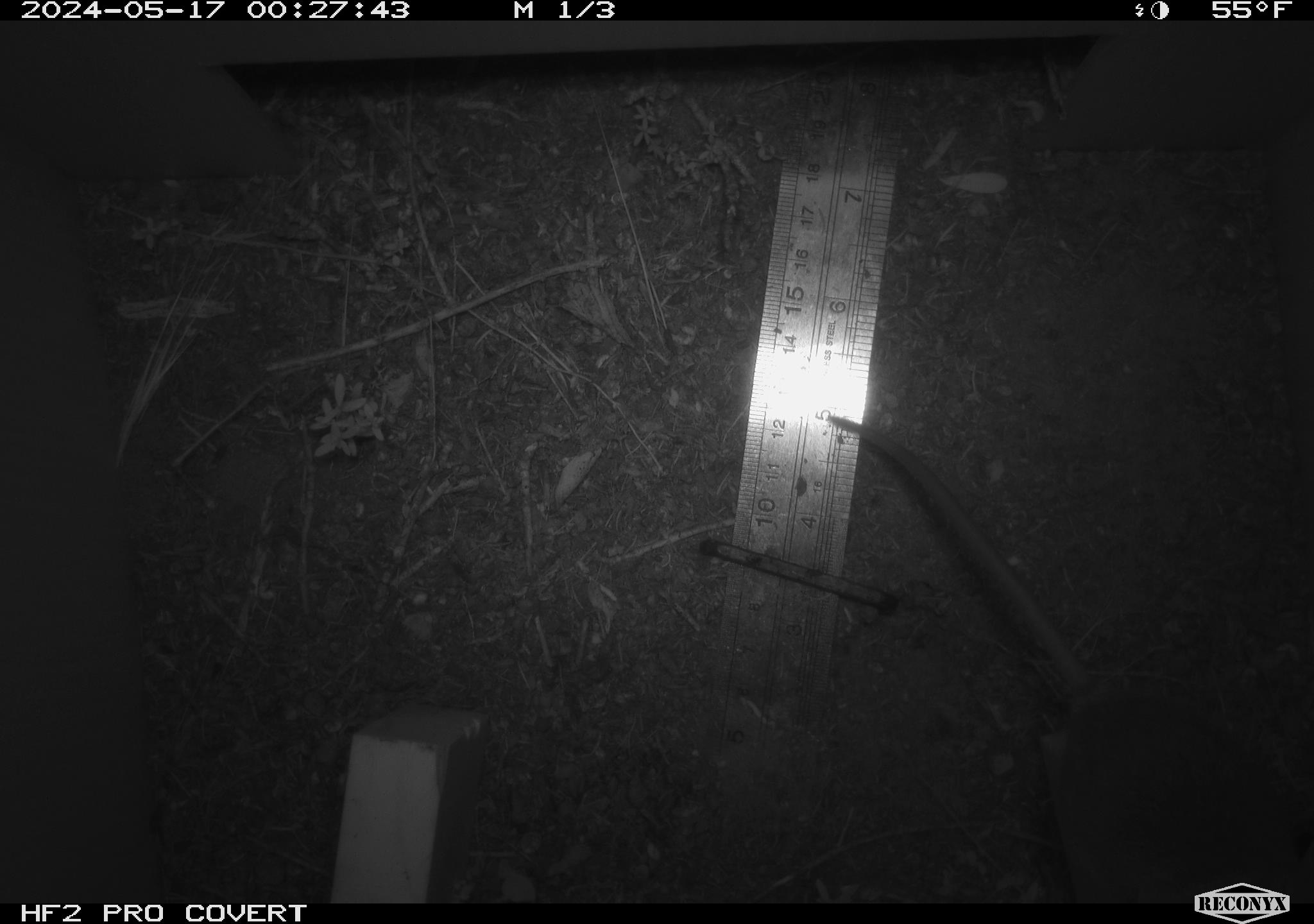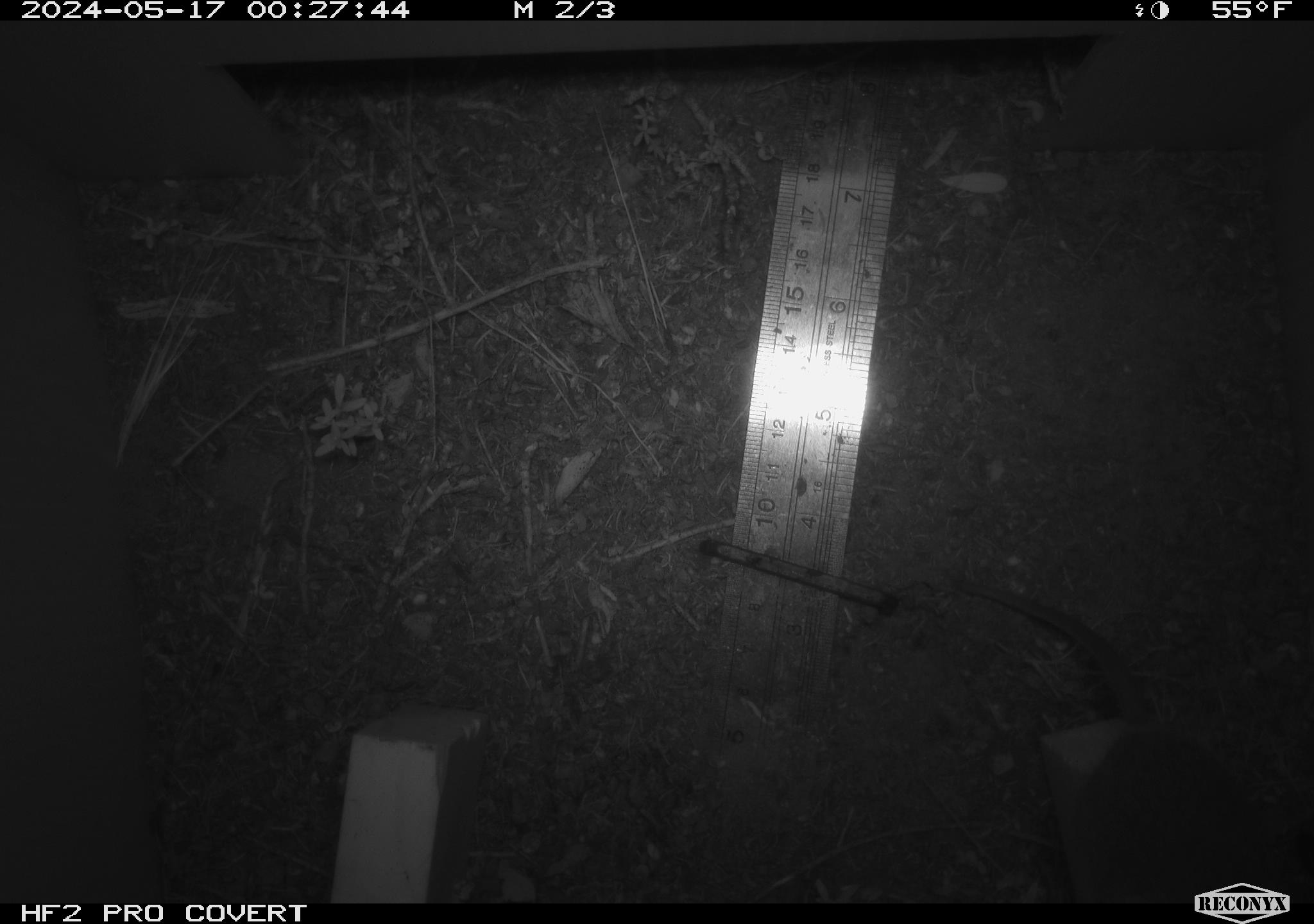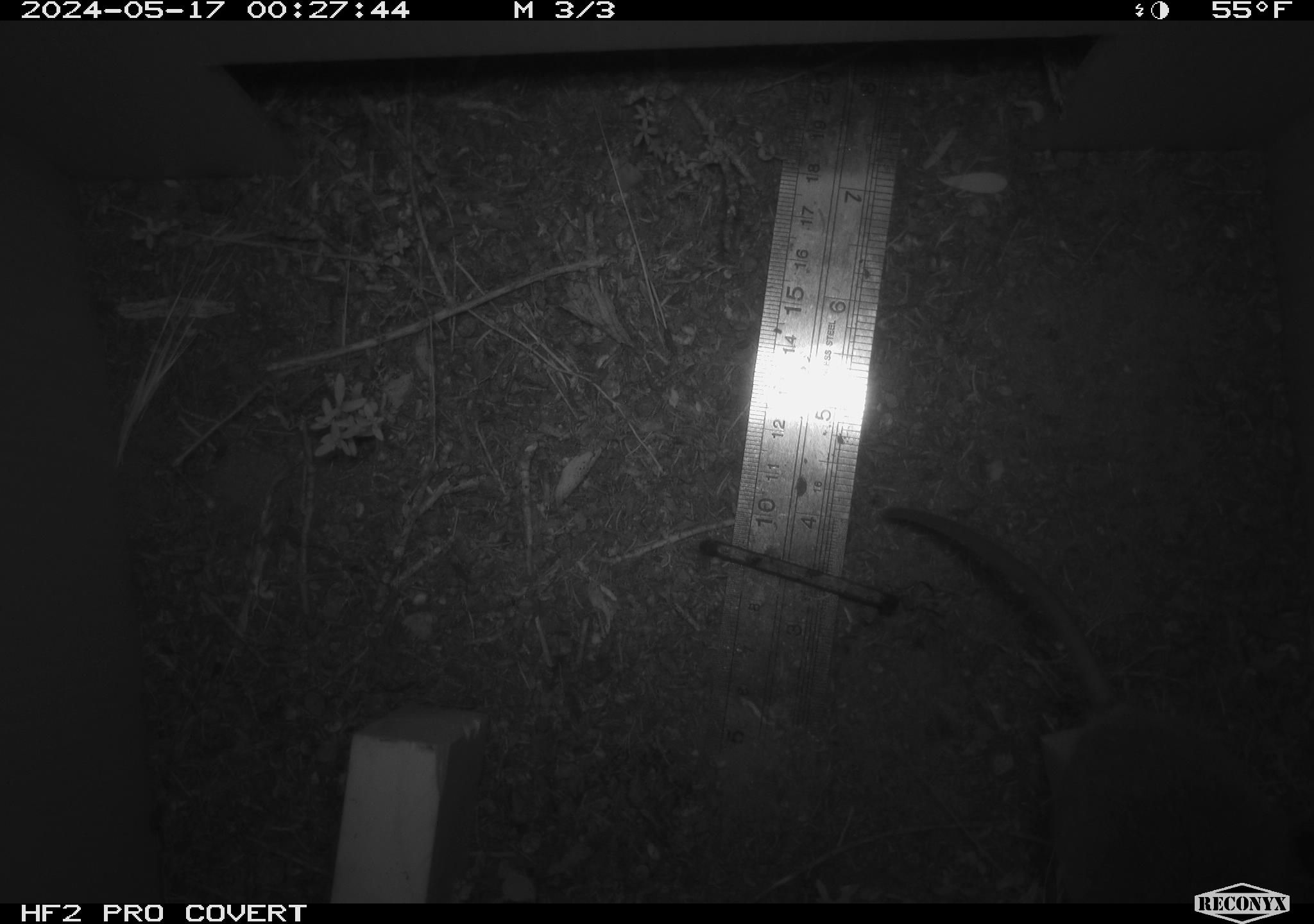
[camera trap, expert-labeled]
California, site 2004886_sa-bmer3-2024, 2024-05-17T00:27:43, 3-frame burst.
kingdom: Animalia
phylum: Chordata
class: Mammalia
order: Rodentia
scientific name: Rodentia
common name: mouse species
Mouse species (Rodentia).